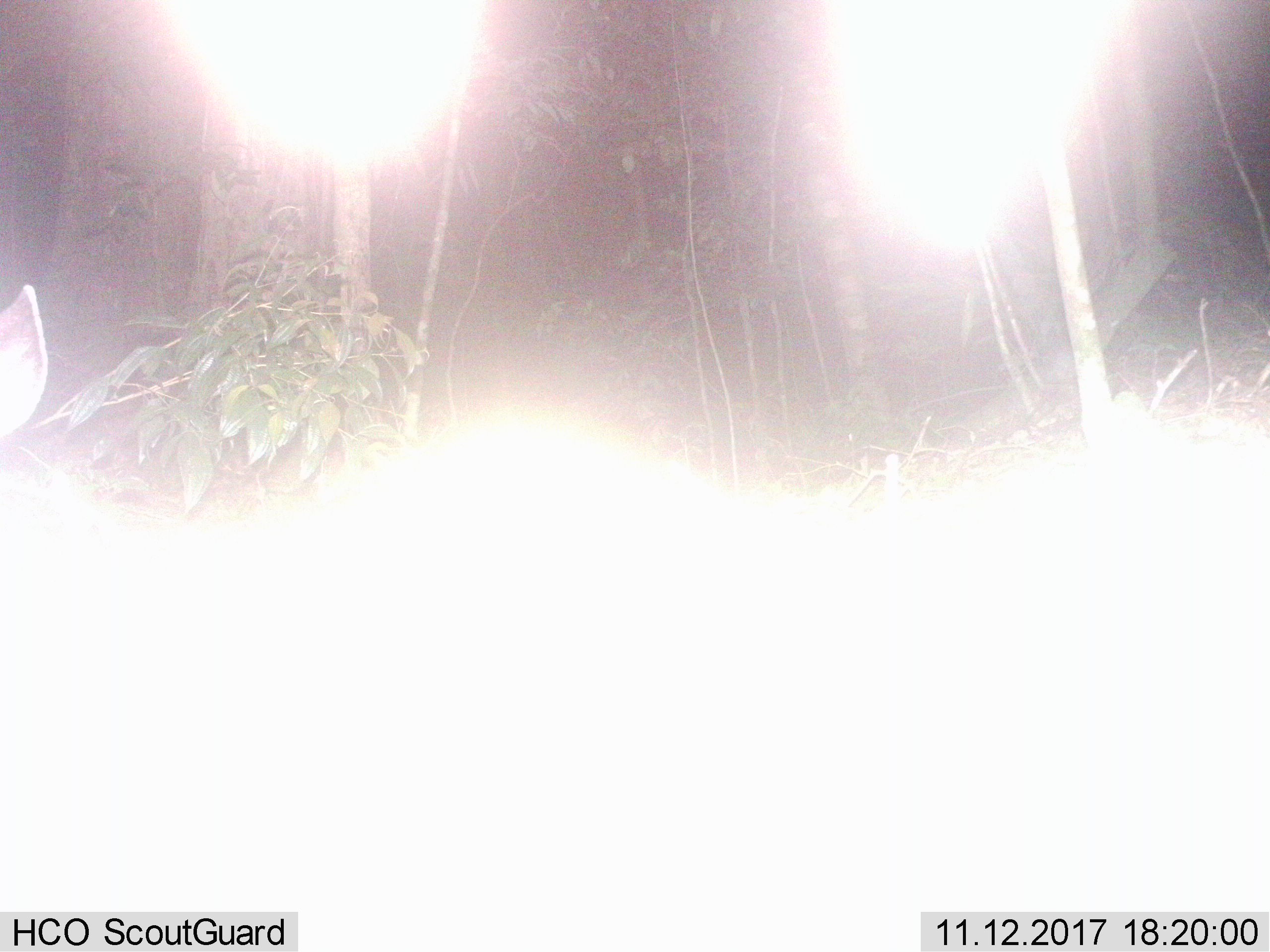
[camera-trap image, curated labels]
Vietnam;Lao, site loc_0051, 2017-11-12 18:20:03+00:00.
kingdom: Animalia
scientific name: Animalia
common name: animal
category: unidentified animal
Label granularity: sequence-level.